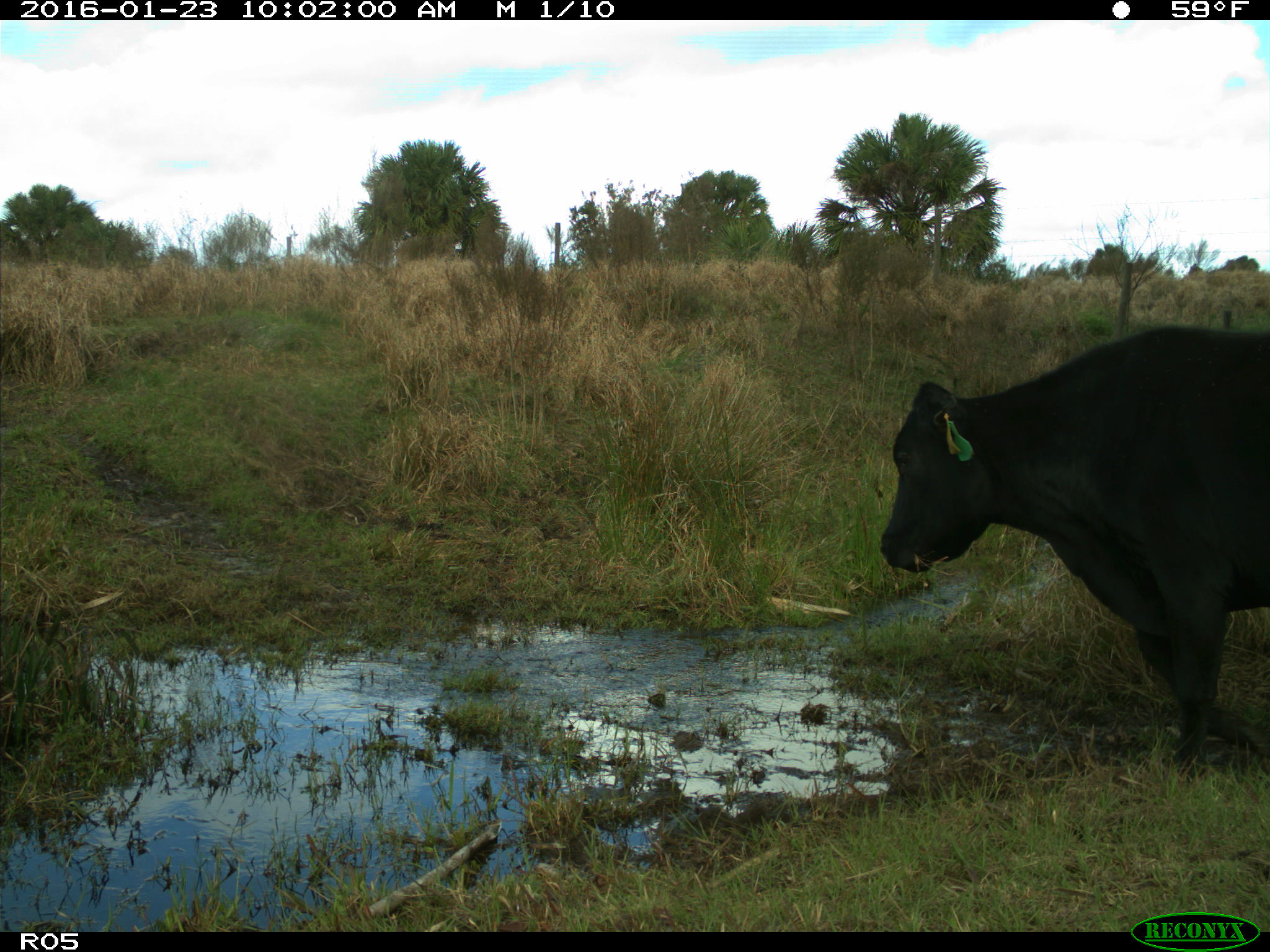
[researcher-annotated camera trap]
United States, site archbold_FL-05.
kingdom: Animalia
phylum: Chordata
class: Mammalia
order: Artiodactyla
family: Bovidae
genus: Bos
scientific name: Bos taurus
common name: domestic cow